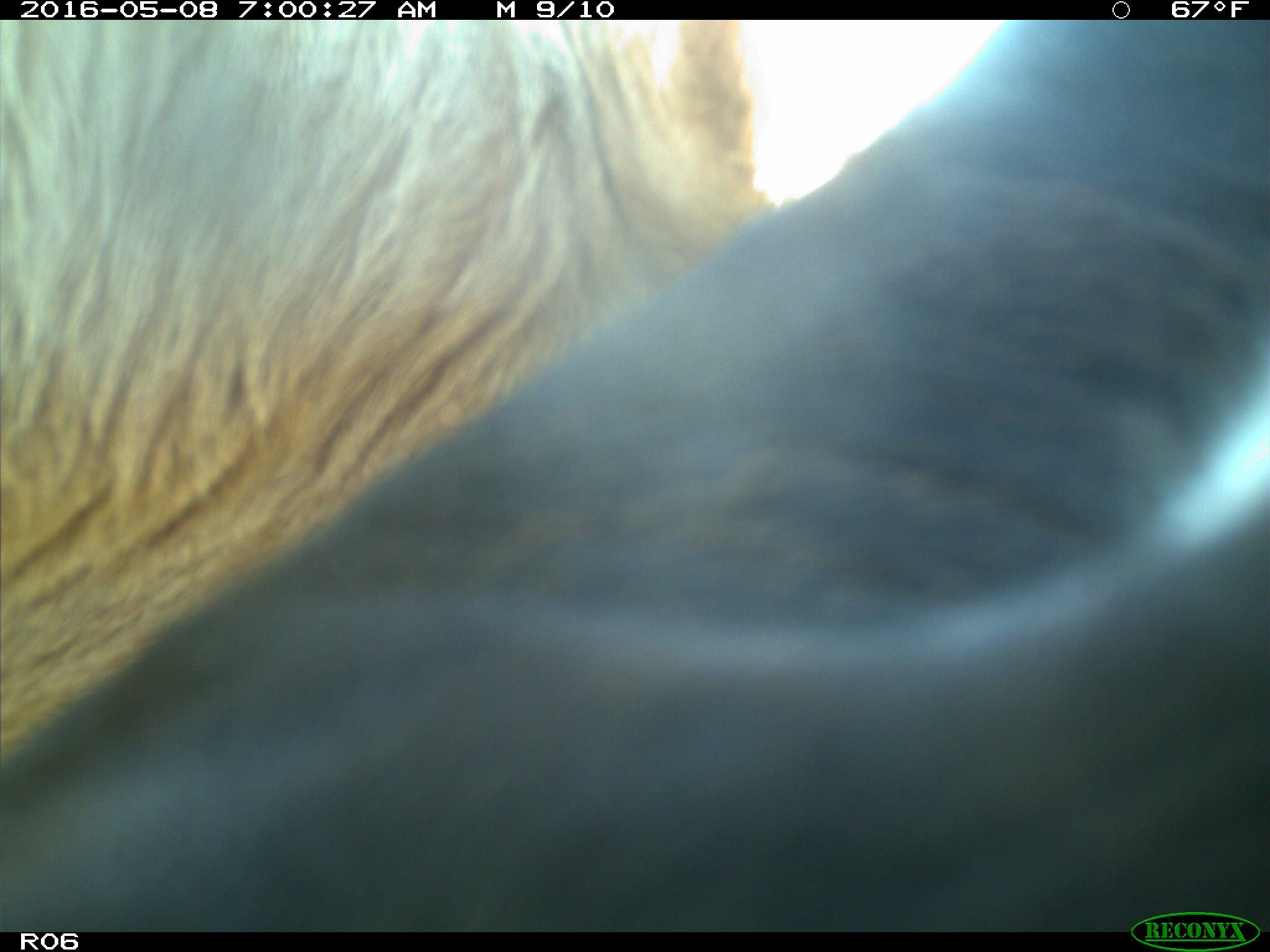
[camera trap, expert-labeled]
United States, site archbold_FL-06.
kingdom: Animalia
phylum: Chordata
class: Mammalia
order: Artiodactyla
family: Bovidae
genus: Bos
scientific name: Bos taurus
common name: domestic cow